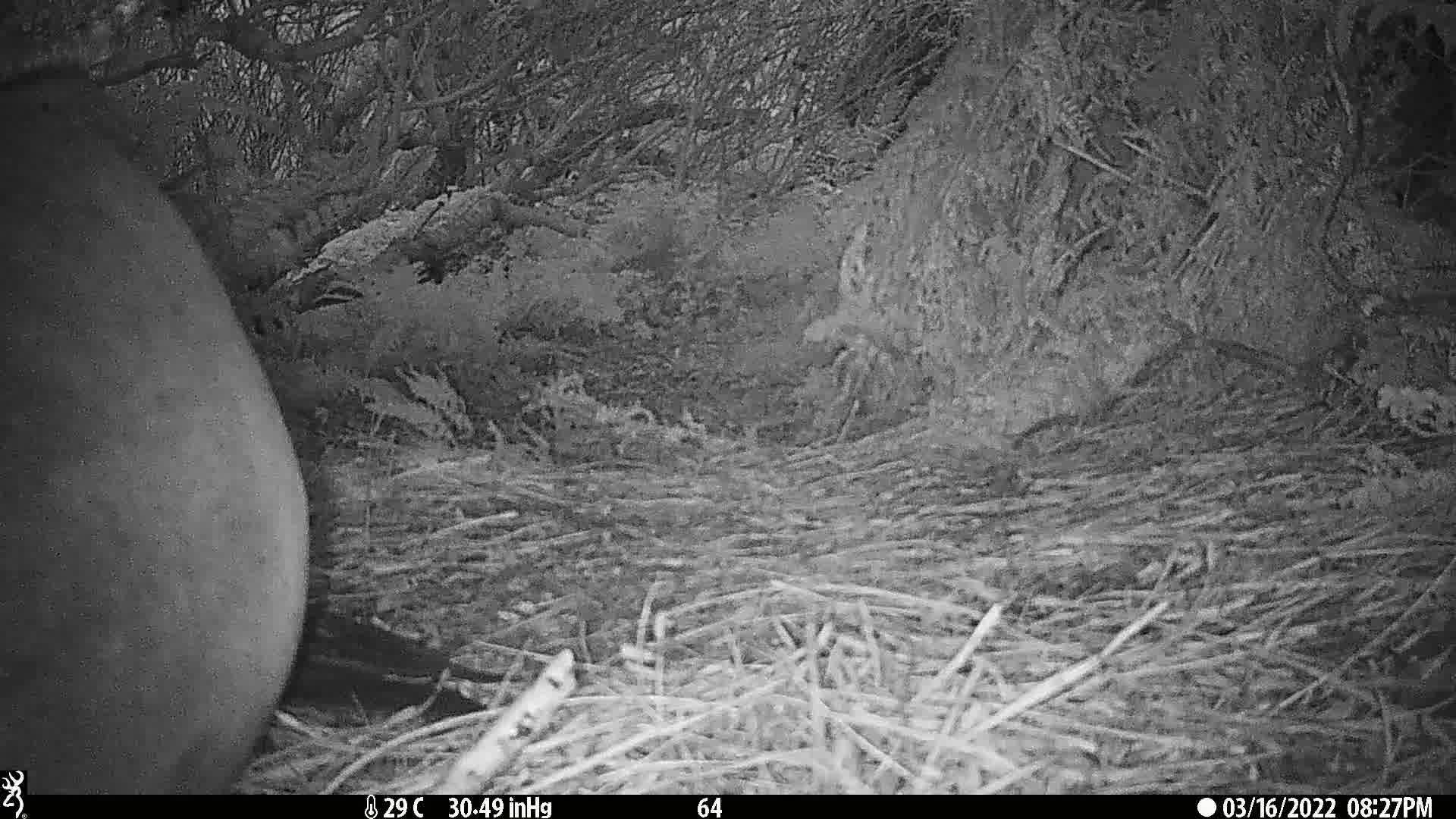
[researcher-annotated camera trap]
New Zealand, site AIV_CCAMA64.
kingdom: Animalia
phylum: Chordata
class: Mammalia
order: Carnivora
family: Otariidae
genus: Phocarctos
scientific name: Phocarctos hookeri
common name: new zealand sea lion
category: sealion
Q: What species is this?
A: Sealion (new zealand sea lion) (Phocarctos hookeri).